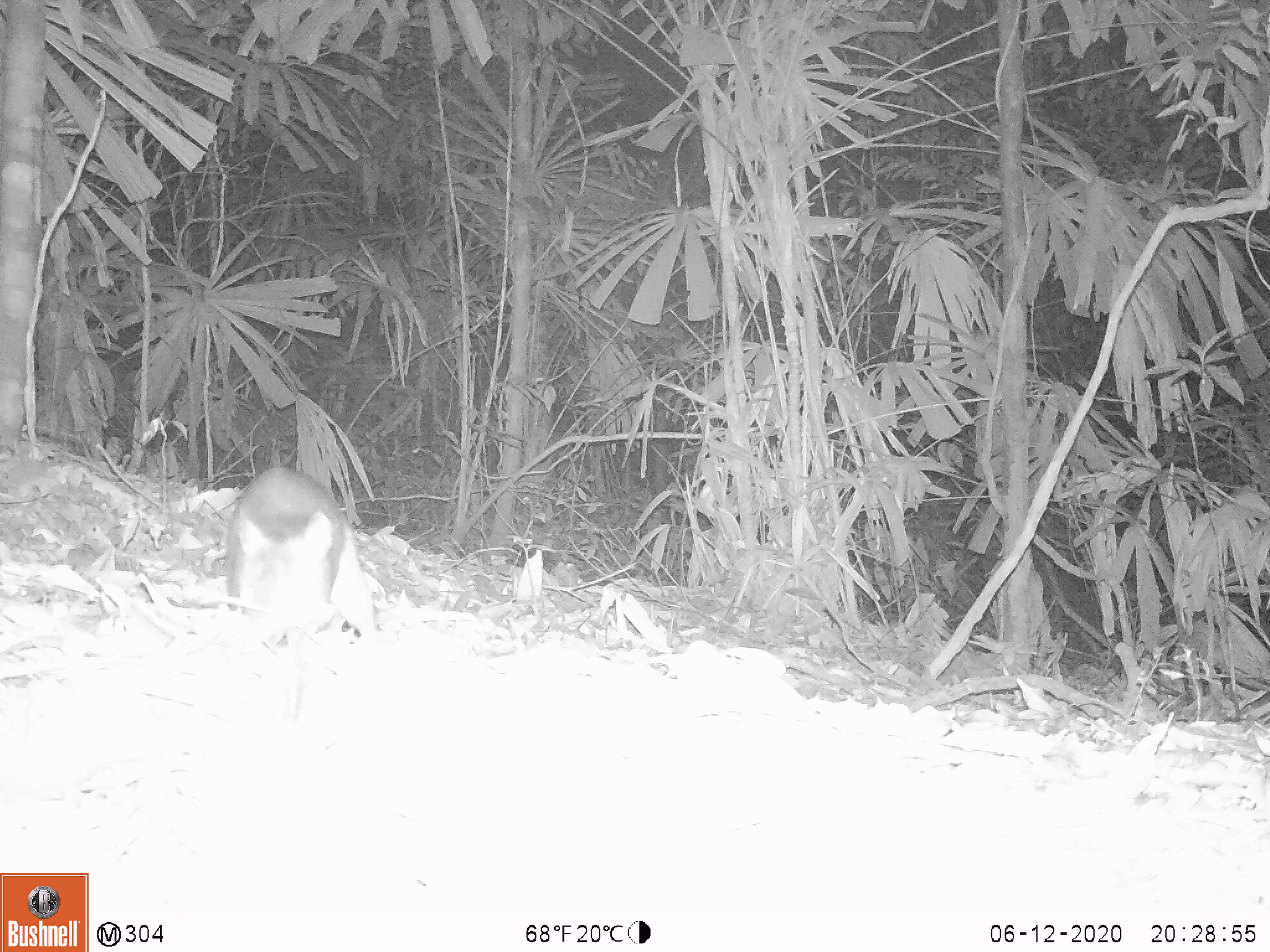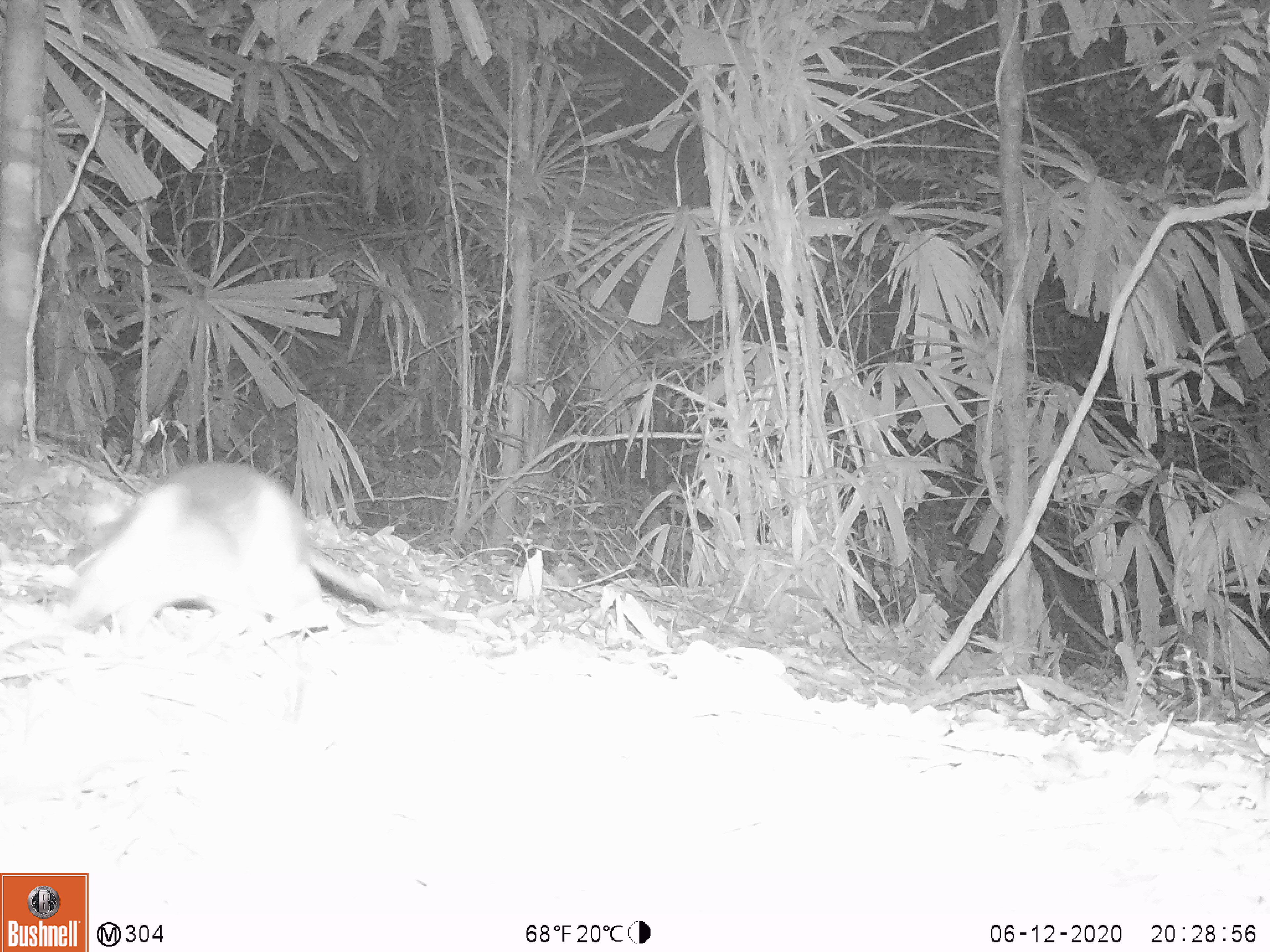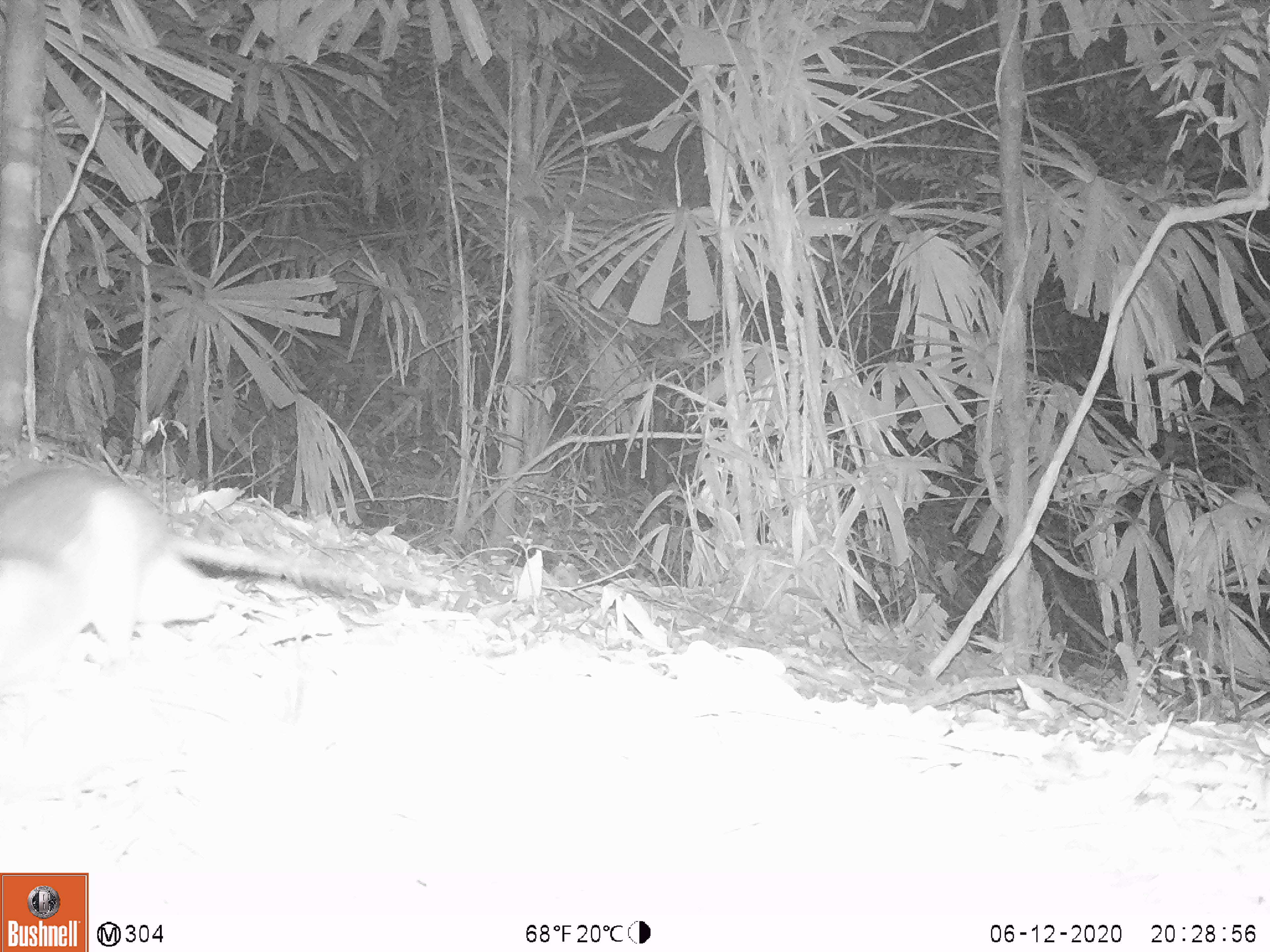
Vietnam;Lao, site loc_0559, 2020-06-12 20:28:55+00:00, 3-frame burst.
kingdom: Animalia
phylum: Chordata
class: Mammalia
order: Rodentia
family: Muridae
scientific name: Muridae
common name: old-world mice and rats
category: unidentified murid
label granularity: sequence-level